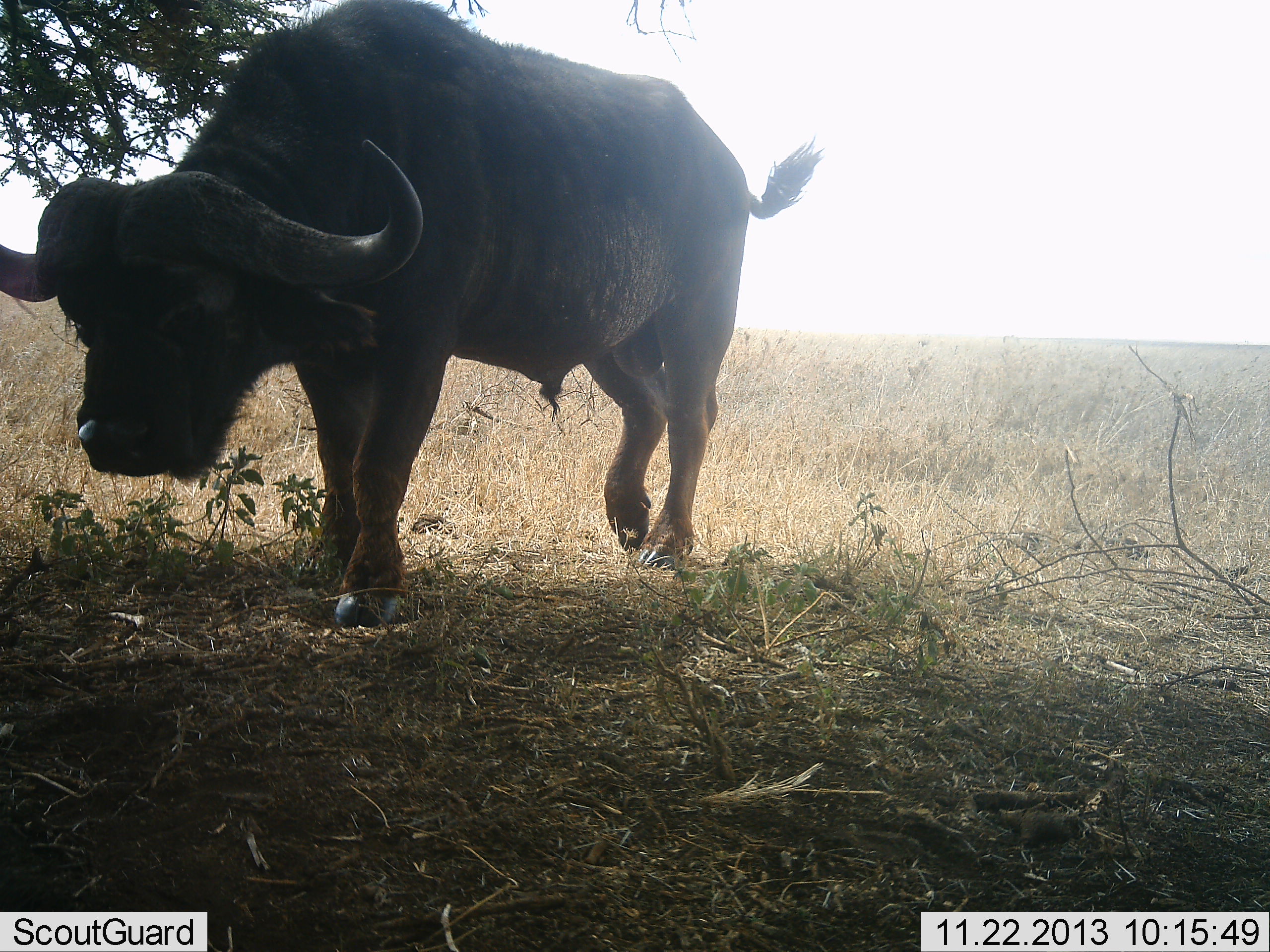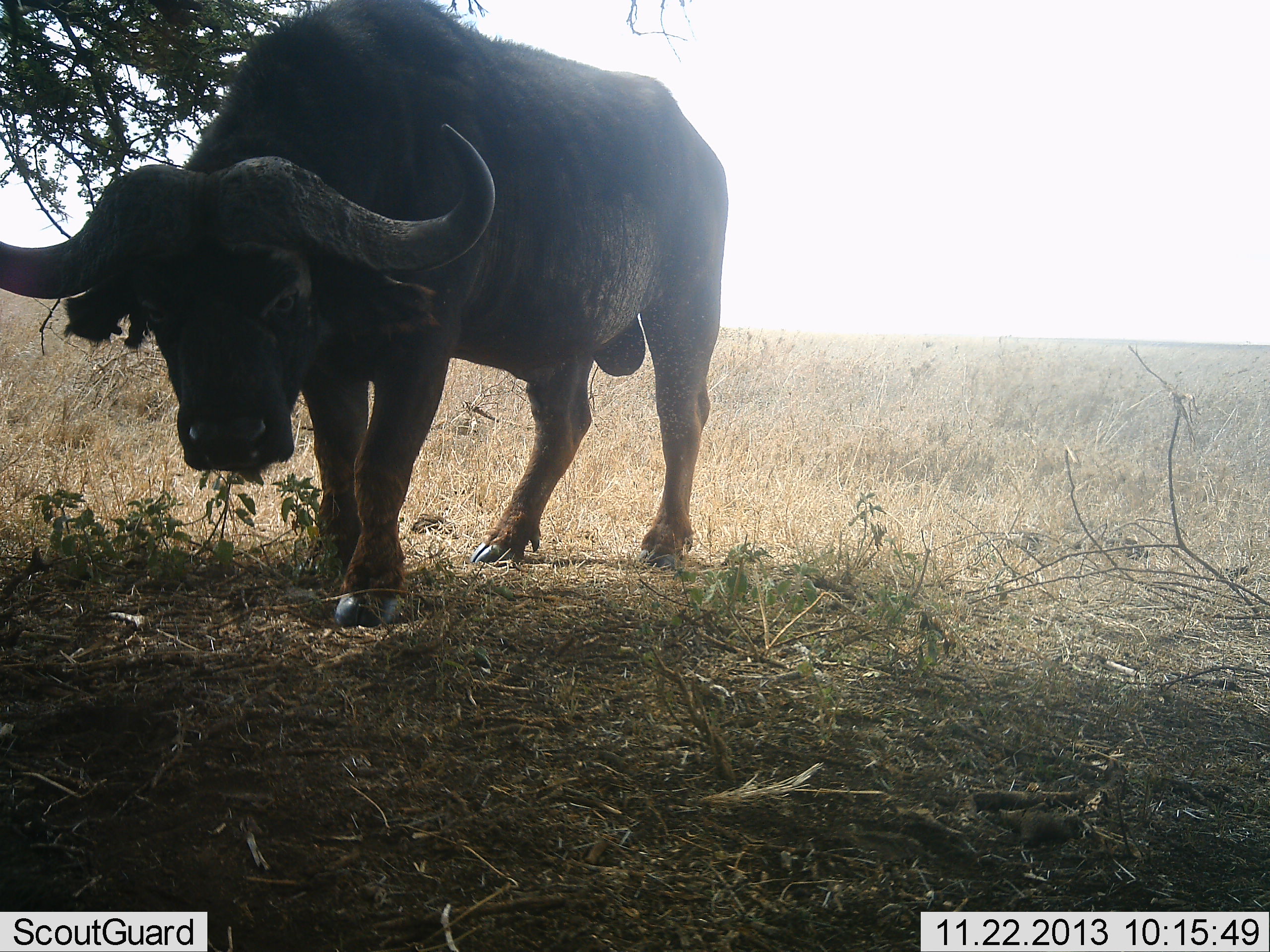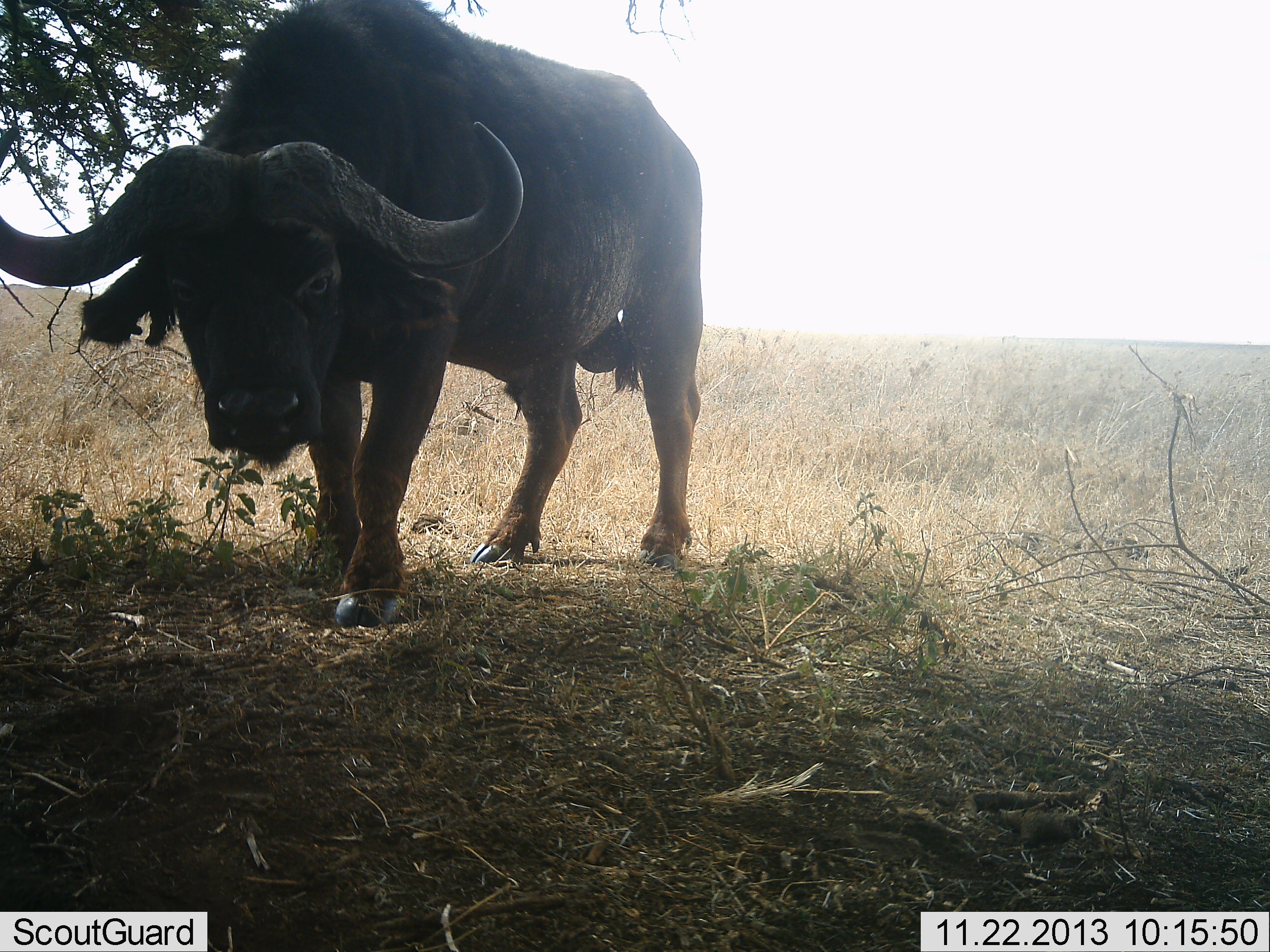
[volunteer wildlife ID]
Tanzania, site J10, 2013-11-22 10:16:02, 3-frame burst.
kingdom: Animalia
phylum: Chordata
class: Mammalia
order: Artiodactyla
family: Bovidae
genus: Syncerus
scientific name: Syncerus caffer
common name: cape buffalo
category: buffalo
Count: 1.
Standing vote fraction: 90%.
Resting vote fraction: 0%.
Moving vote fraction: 20%.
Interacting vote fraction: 0%.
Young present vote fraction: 0%.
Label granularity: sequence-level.